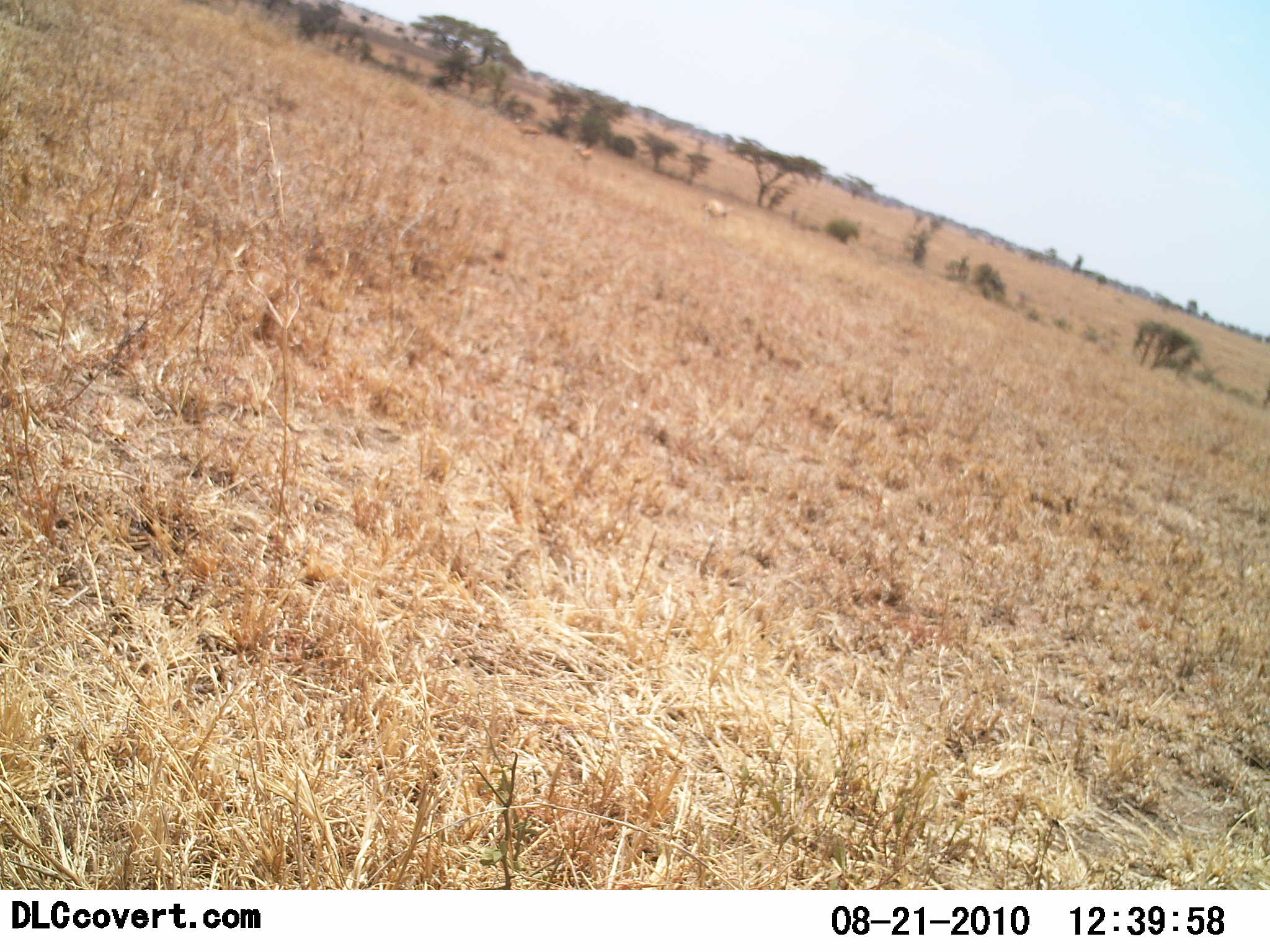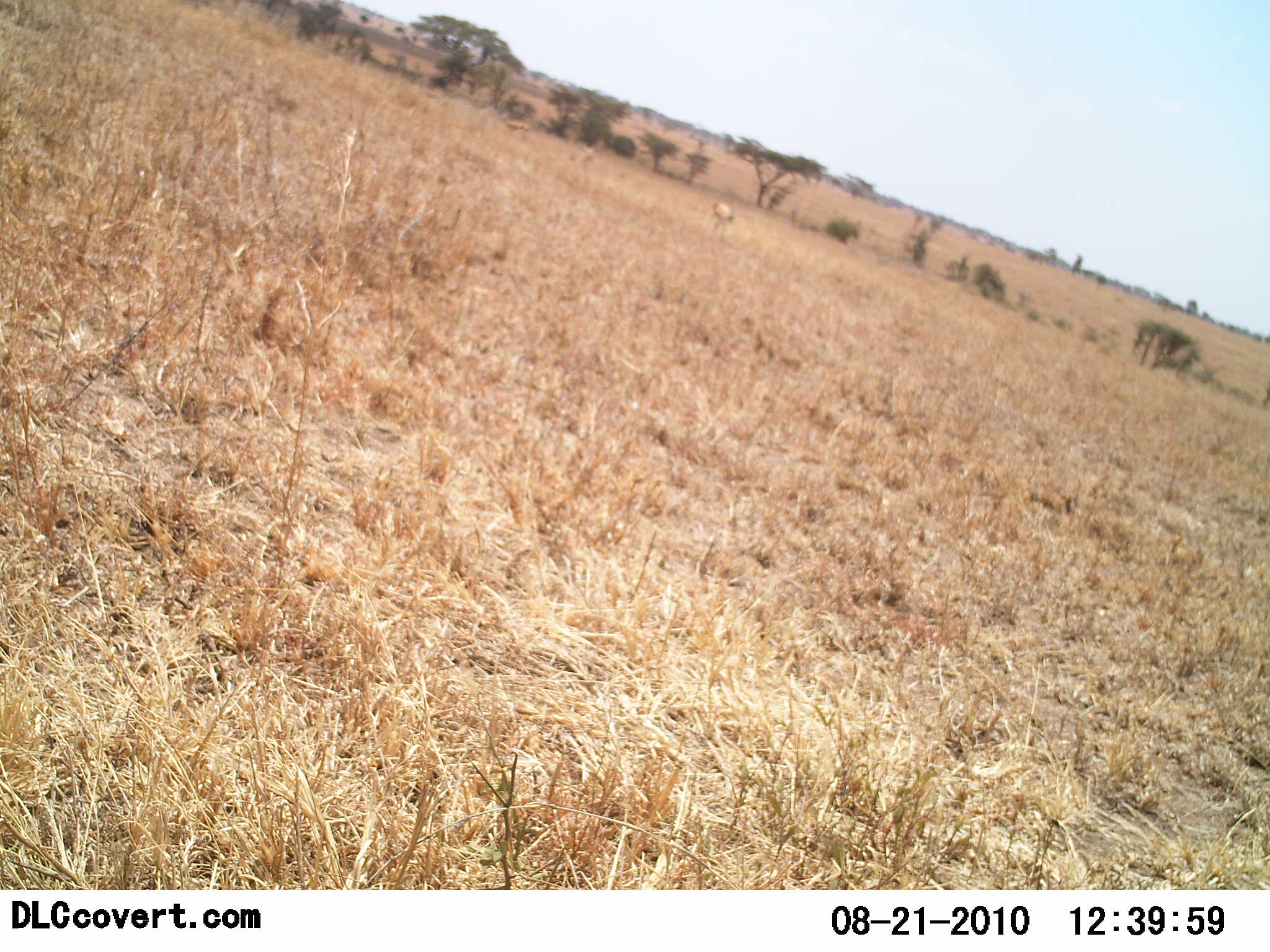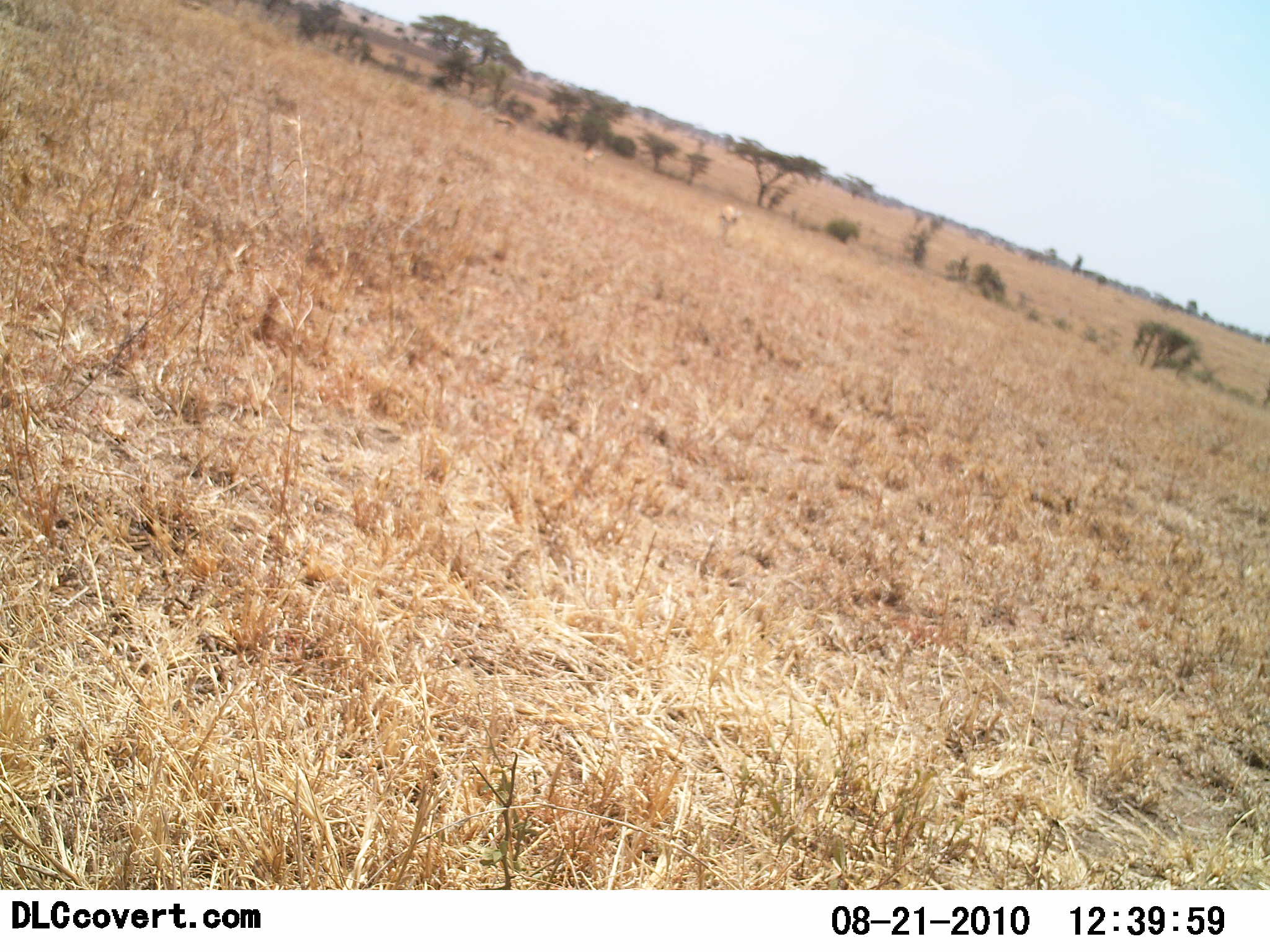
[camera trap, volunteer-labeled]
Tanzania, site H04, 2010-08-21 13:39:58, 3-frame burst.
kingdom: Animalia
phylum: Chordata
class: Mammalia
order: Artiodactyla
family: Bovidae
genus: Eudorcas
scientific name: Eudorcas thomsonii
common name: thomson's gazelle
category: gazellethomsons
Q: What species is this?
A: Gazellethomsons (thomson's gazelle) (Eudorcas thomsonii).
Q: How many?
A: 3.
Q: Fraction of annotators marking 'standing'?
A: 22%.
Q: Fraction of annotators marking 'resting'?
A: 0%.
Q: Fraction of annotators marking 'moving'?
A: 100%.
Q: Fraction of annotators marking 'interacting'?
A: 0%.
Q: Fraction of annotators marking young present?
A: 0%.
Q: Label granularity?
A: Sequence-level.